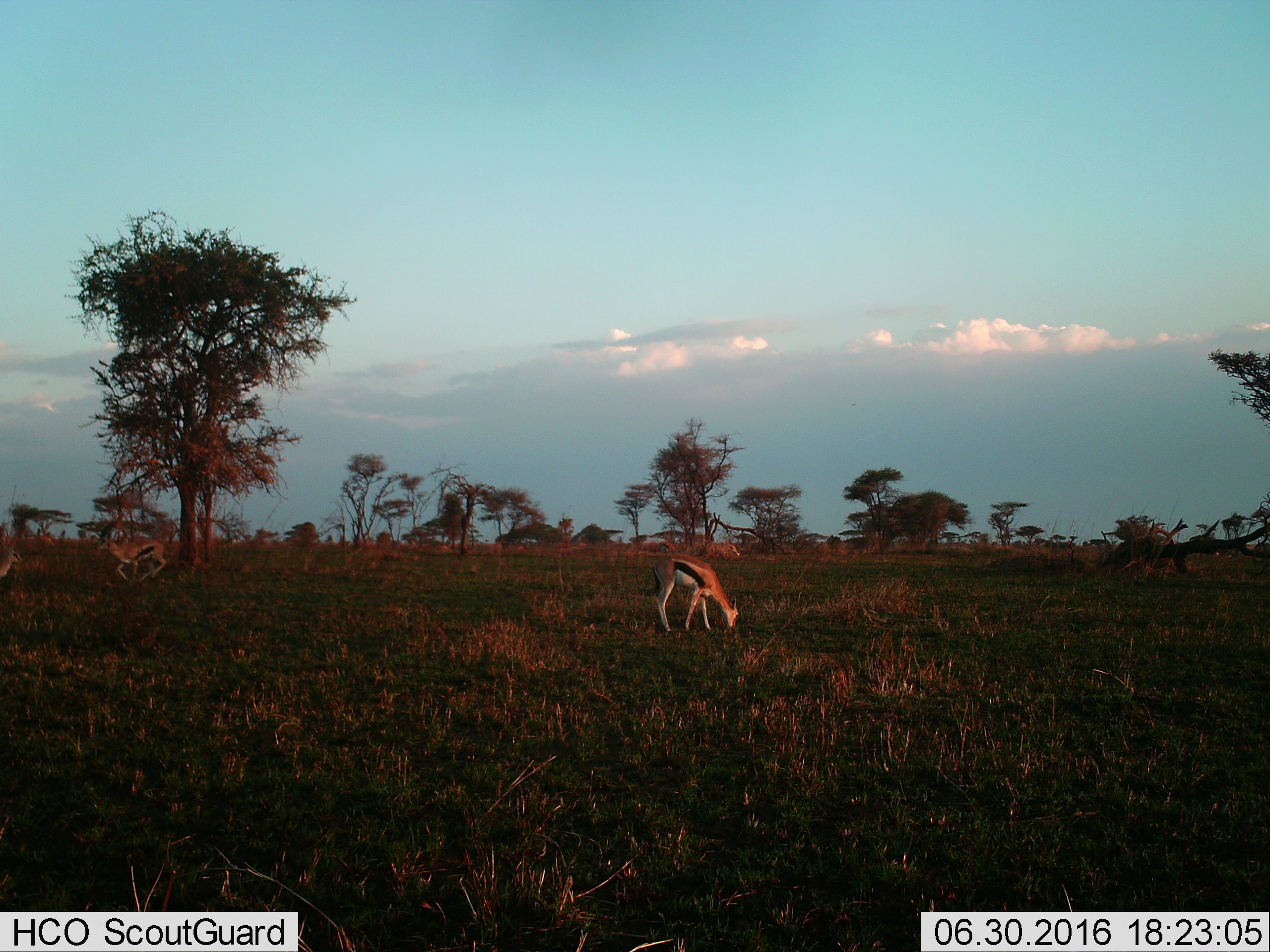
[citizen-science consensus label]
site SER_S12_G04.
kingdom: Animalia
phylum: Chordata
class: Mammalia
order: Artiodactyla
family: Bovidae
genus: Eudorcas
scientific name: Eudorcas thomsonii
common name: thomson's gazelle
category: gazellethomsons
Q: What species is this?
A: Gazellethomsons (thomson's gazelle) (Eudorcas thomsonii).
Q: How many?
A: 3.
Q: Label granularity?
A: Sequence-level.